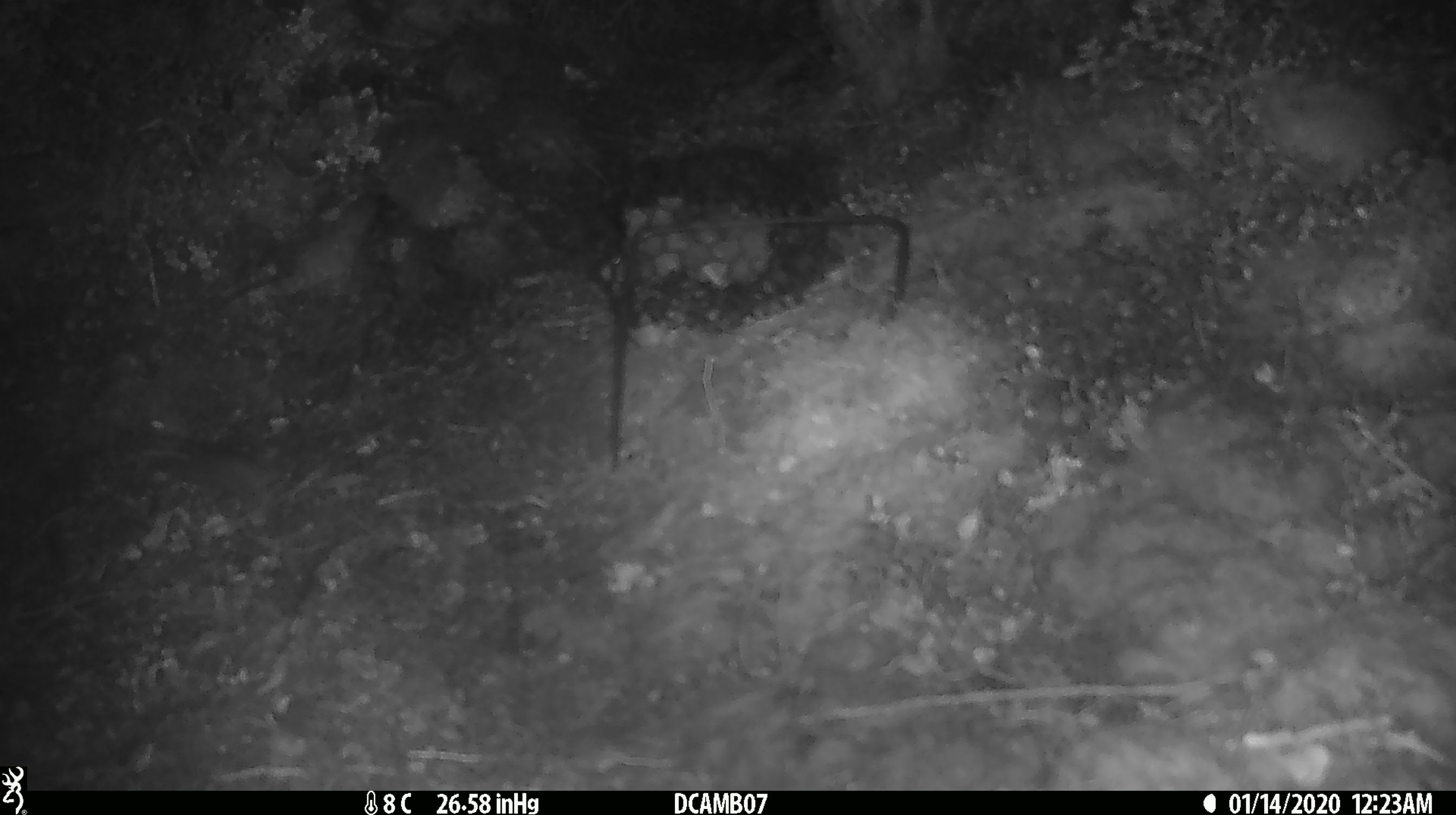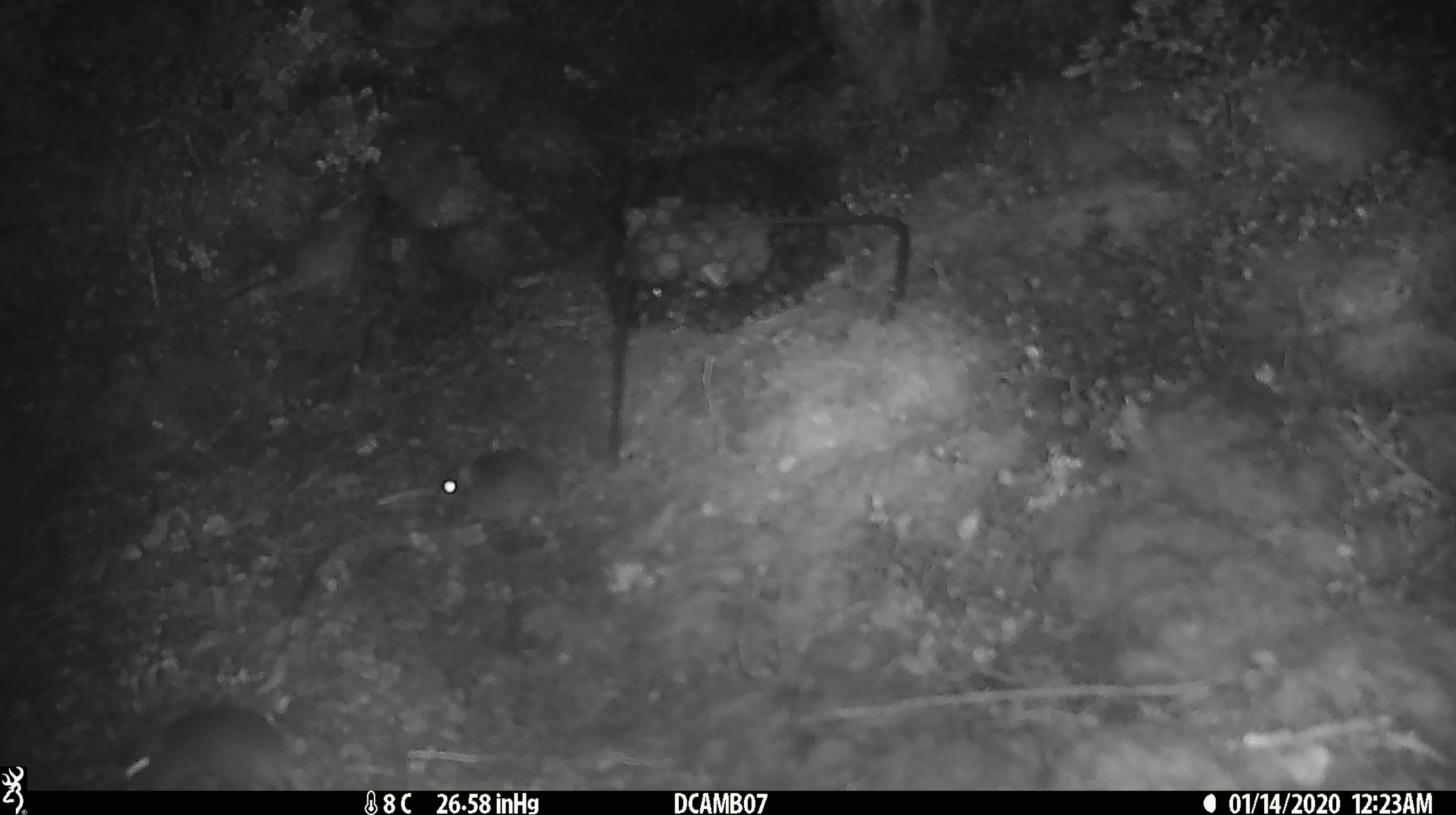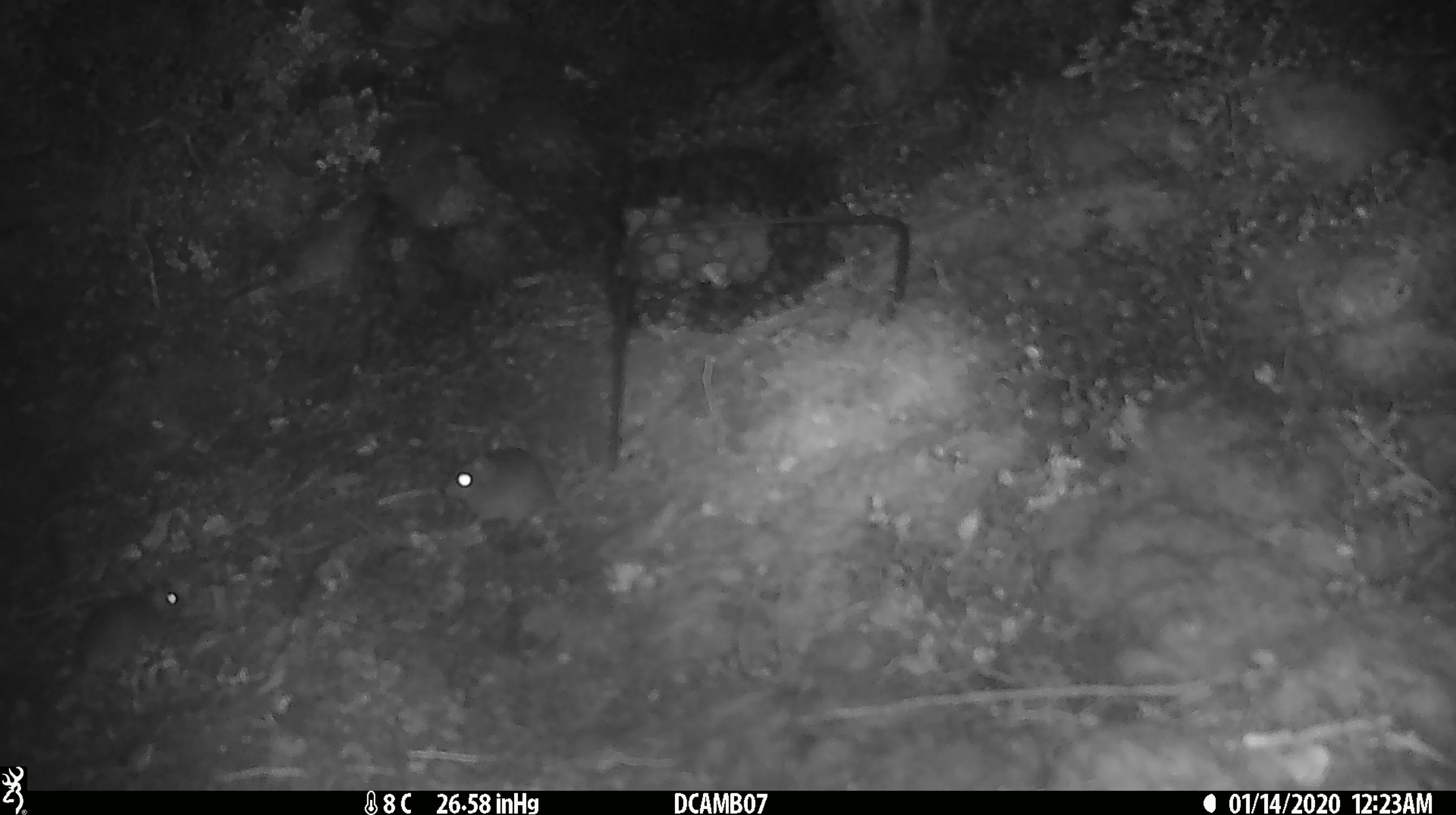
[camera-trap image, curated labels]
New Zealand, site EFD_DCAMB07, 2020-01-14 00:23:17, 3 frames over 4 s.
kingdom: Animalia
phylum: Chordata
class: Mammalia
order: Rodentia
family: Muridae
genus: Mus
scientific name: Mus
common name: mouse